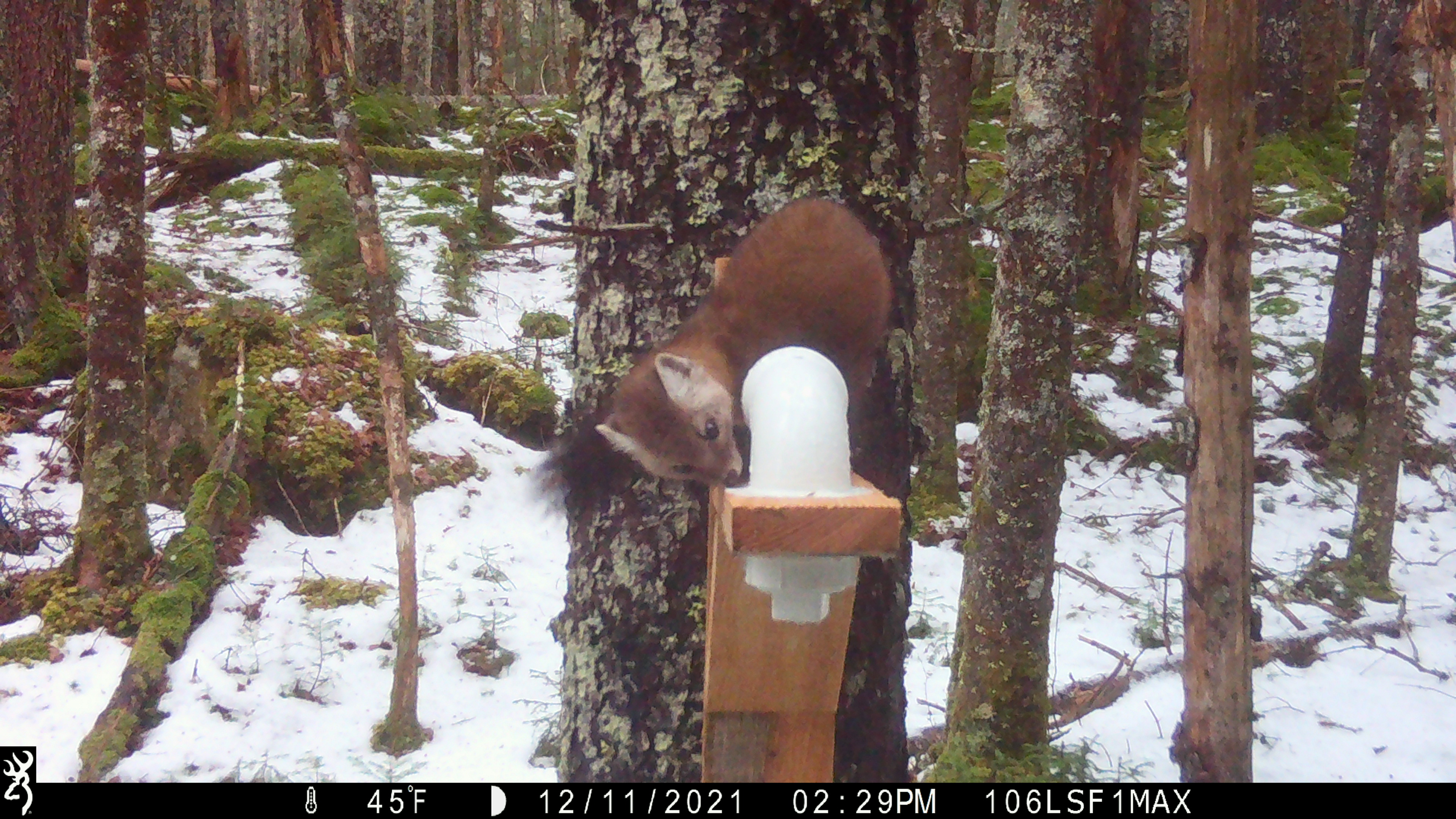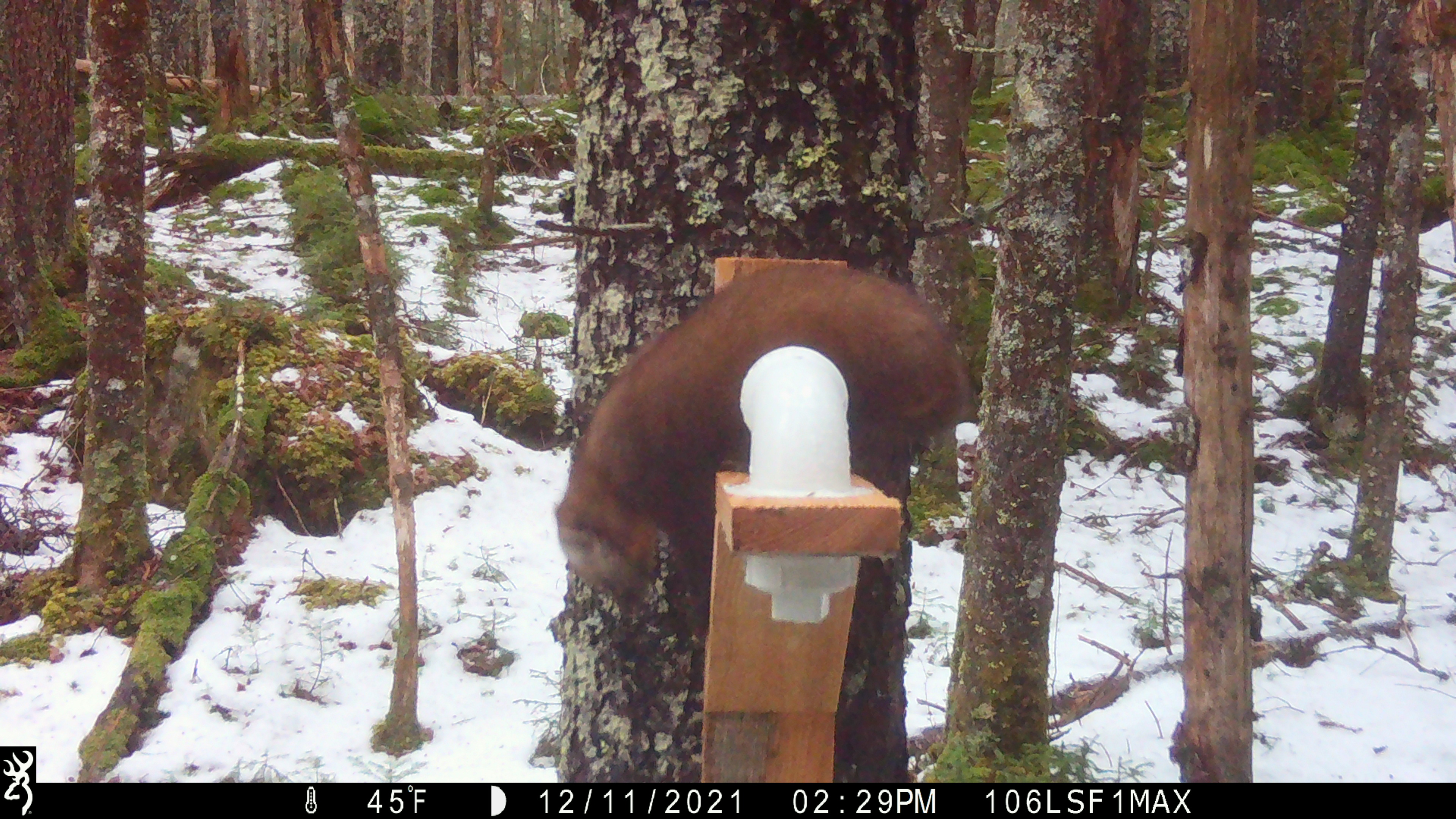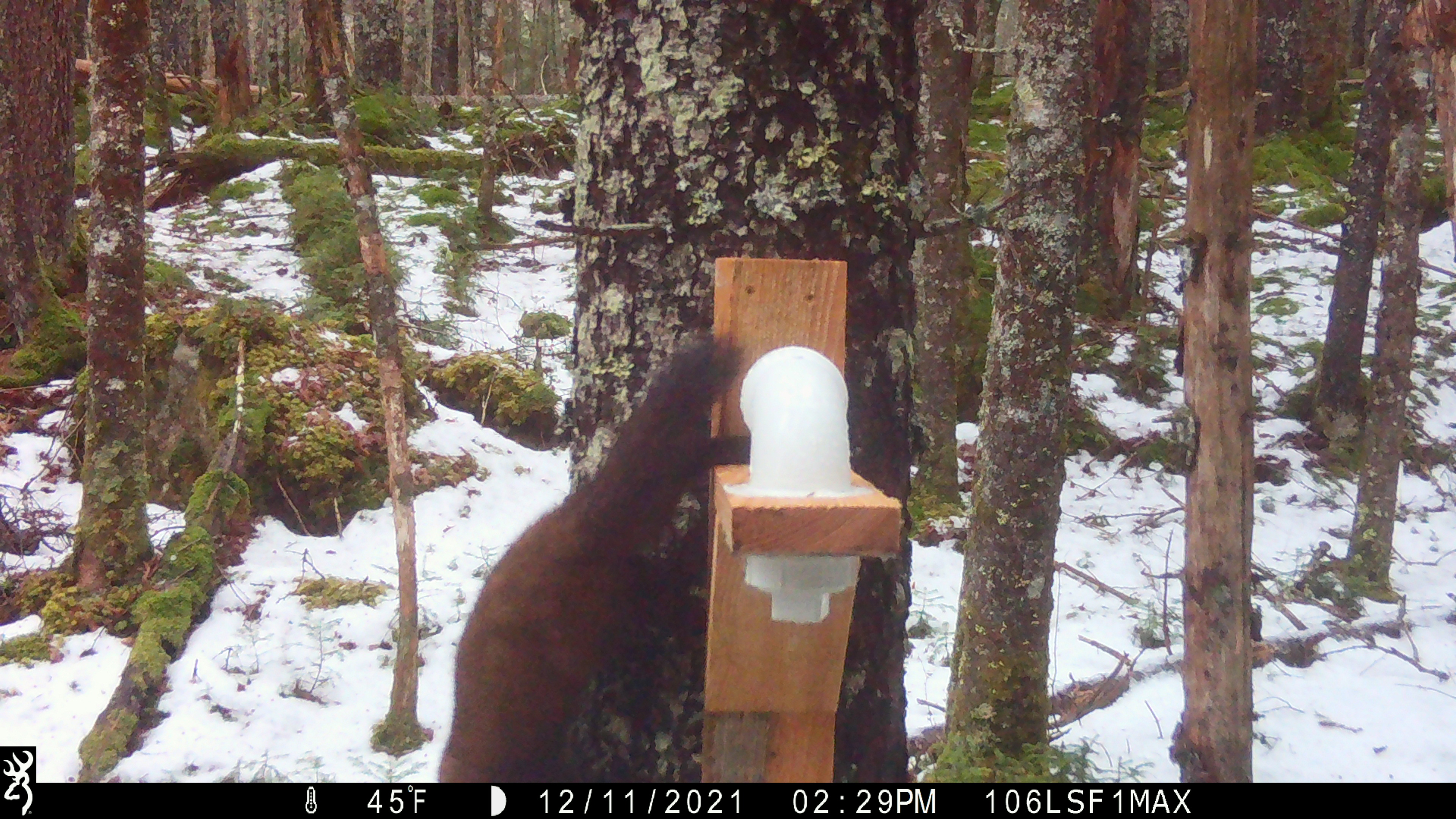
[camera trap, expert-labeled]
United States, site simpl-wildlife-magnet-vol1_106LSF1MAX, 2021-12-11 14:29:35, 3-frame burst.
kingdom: Animalia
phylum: Chordata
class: Mammalia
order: Carnivora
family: Mustelidae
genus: Martes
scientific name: Martes americana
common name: american marten